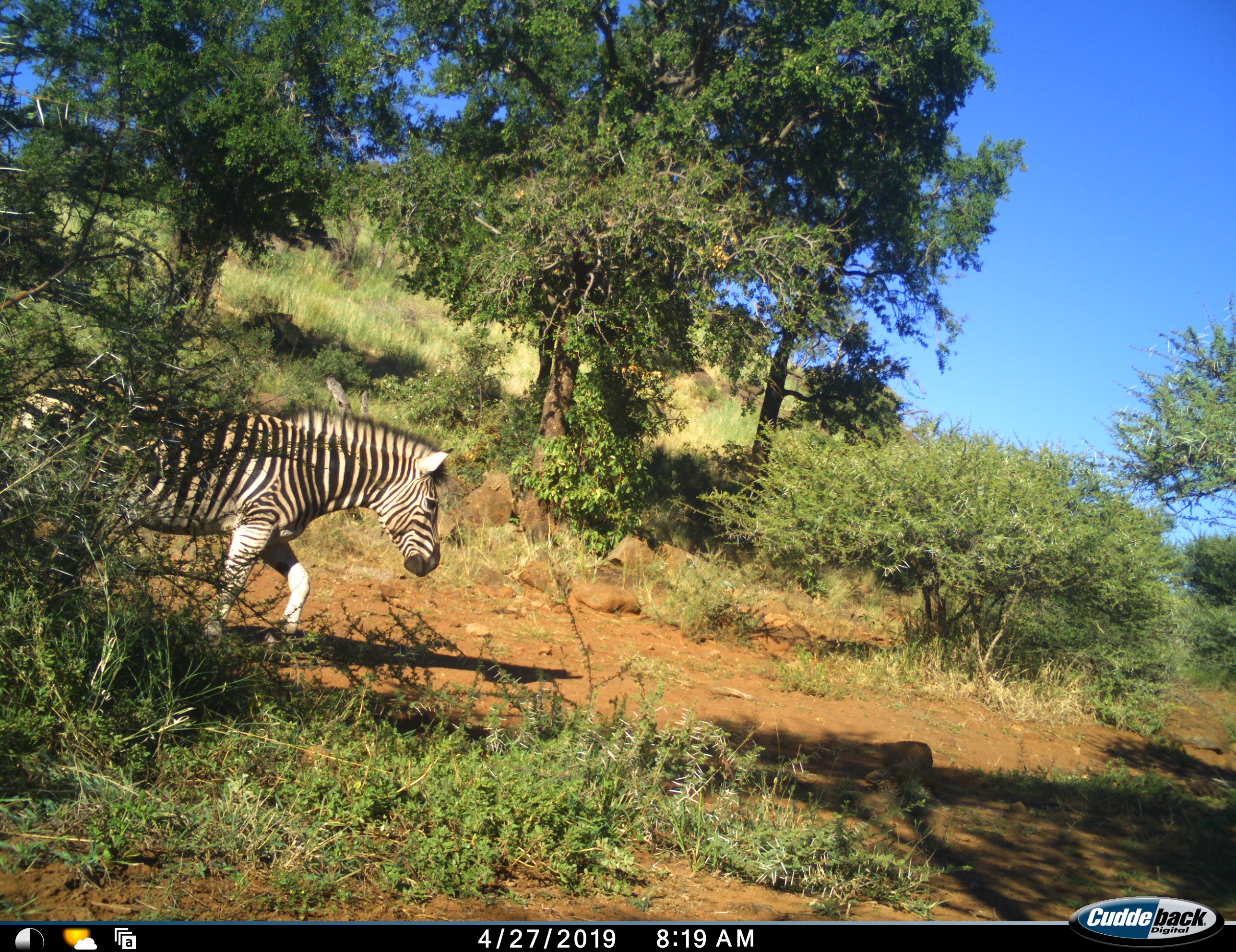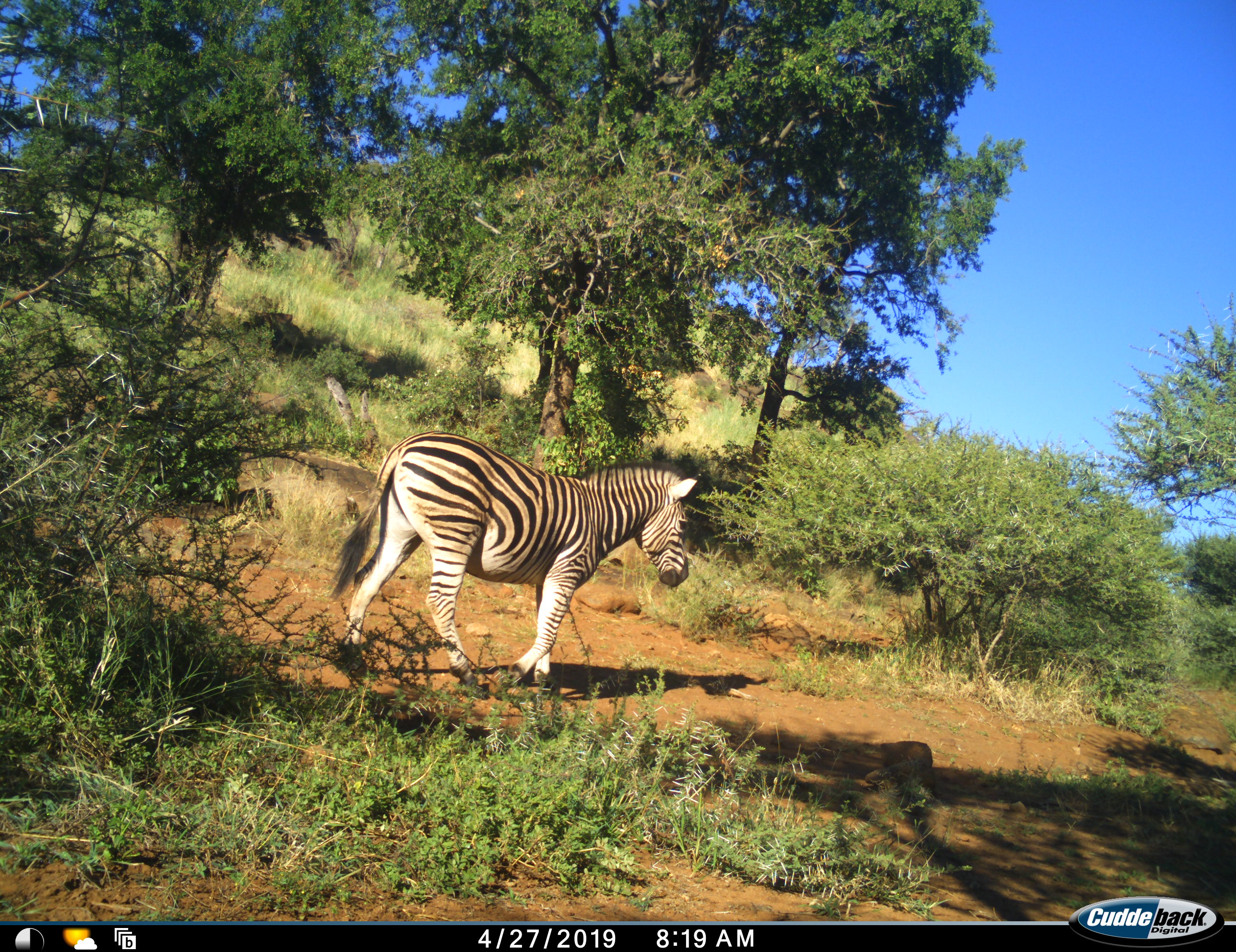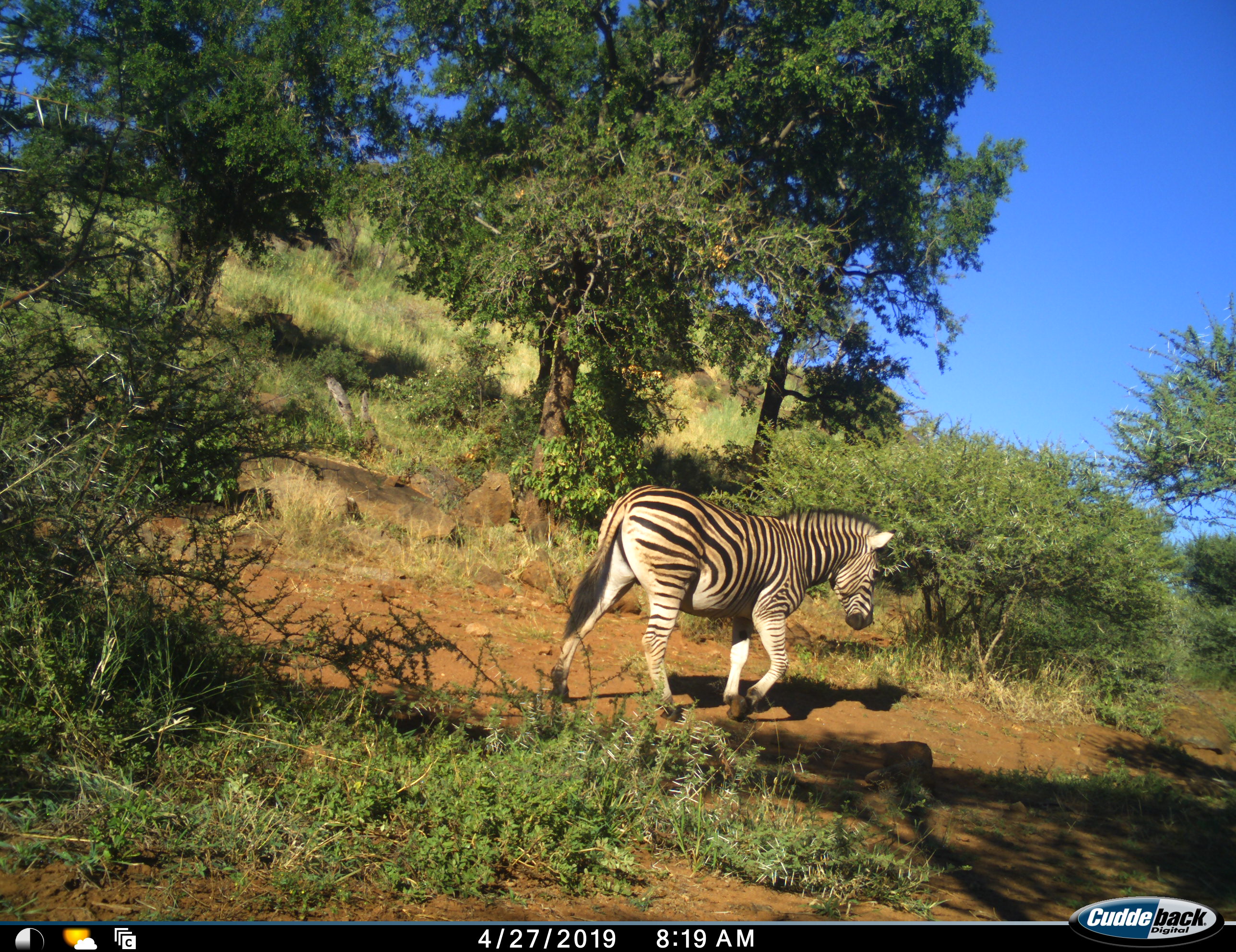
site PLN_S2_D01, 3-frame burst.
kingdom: Animalia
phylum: Chordata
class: Mammalia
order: Perissodactyla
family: Equidae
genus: Equus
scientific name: Equus quagga burchellii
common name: burchell's zebra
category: zebraburchells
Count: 1.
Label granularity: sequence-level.